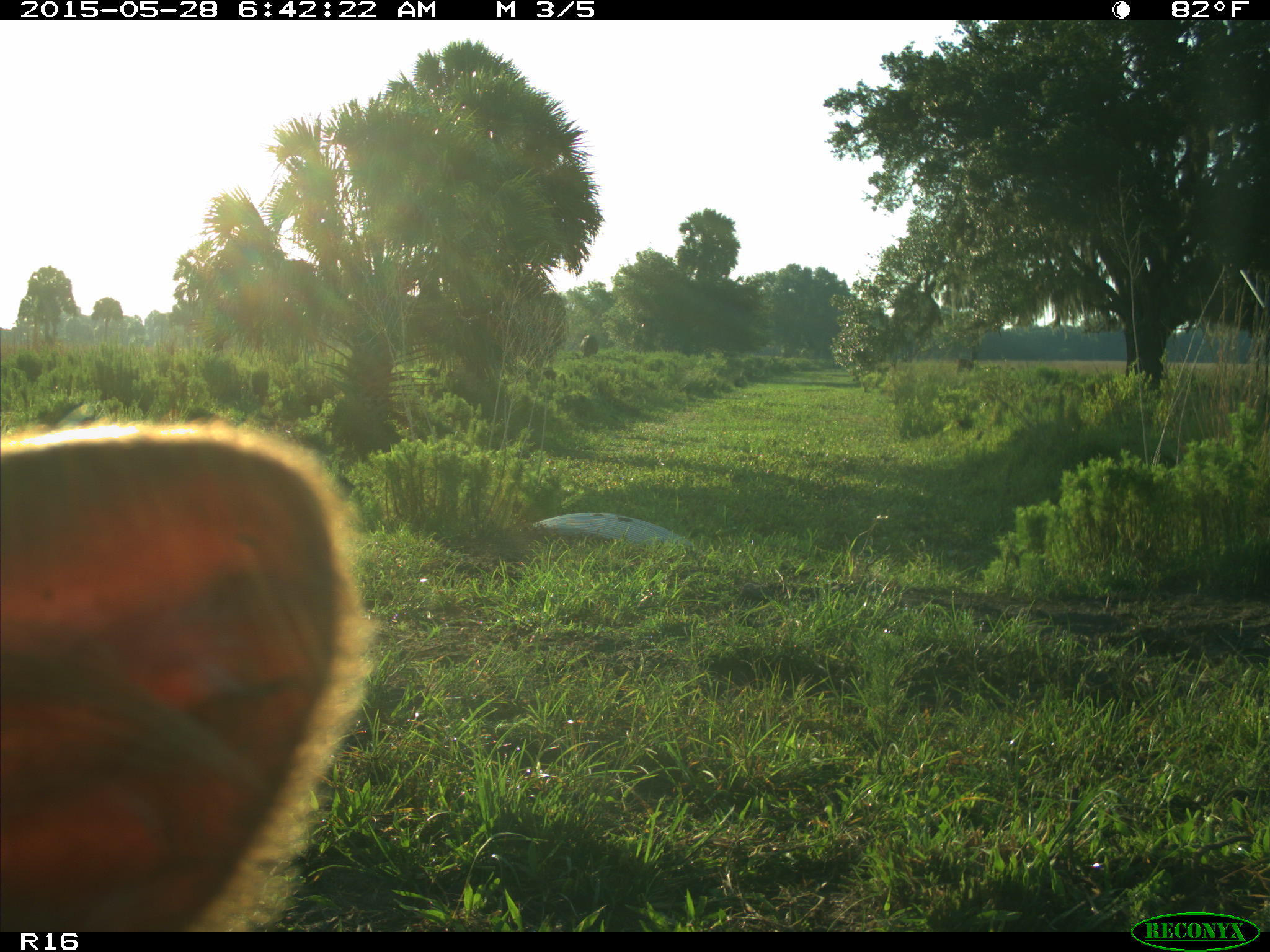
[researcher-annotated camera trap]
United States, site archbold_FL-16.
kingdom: Animalia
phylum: Chordata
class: Mammalia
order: Artiodactyla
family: Bovidae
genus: Bos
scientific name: Bos taurus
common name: domestic cow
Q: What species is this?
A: Bos taurus (domestic cow).